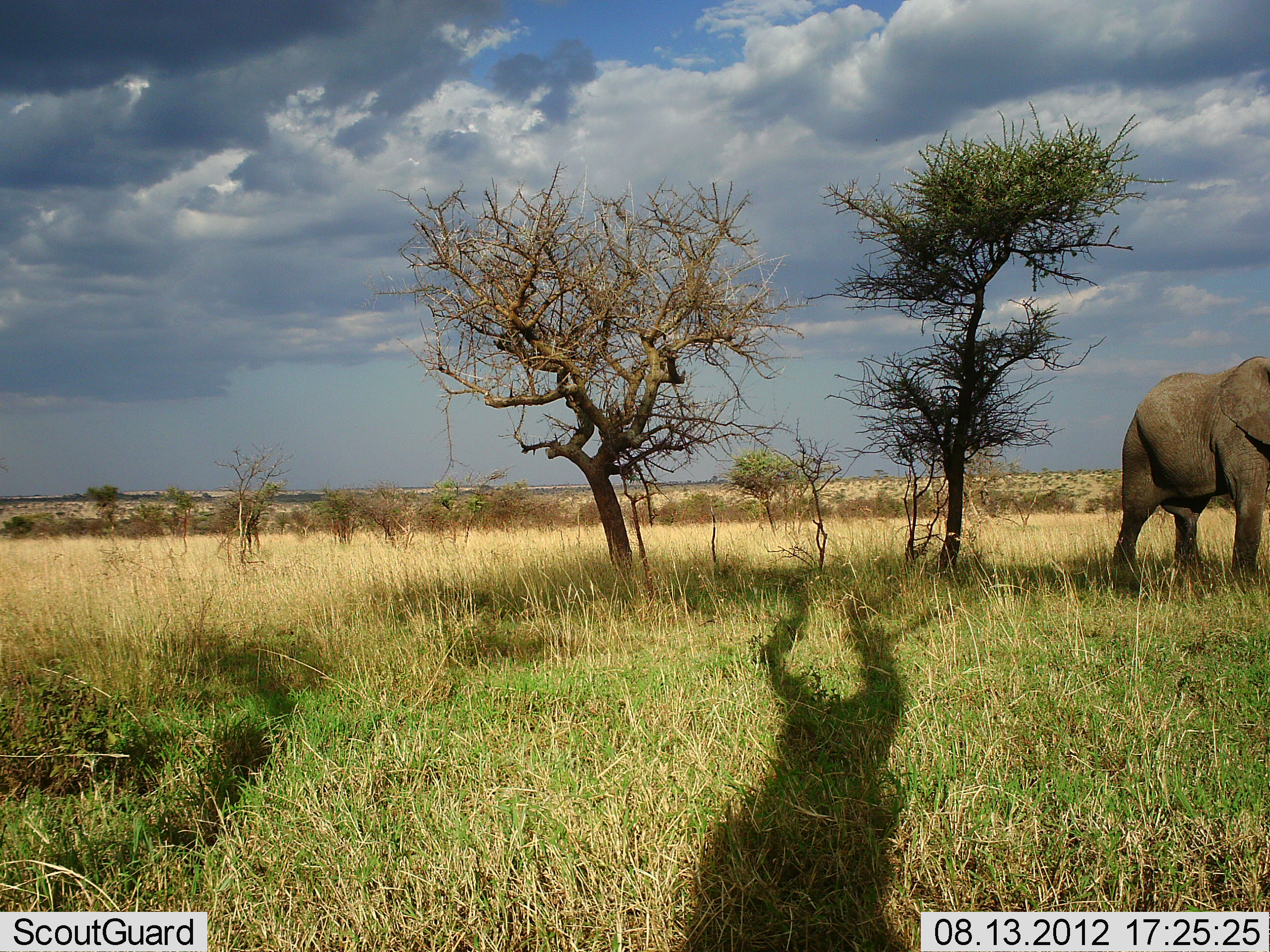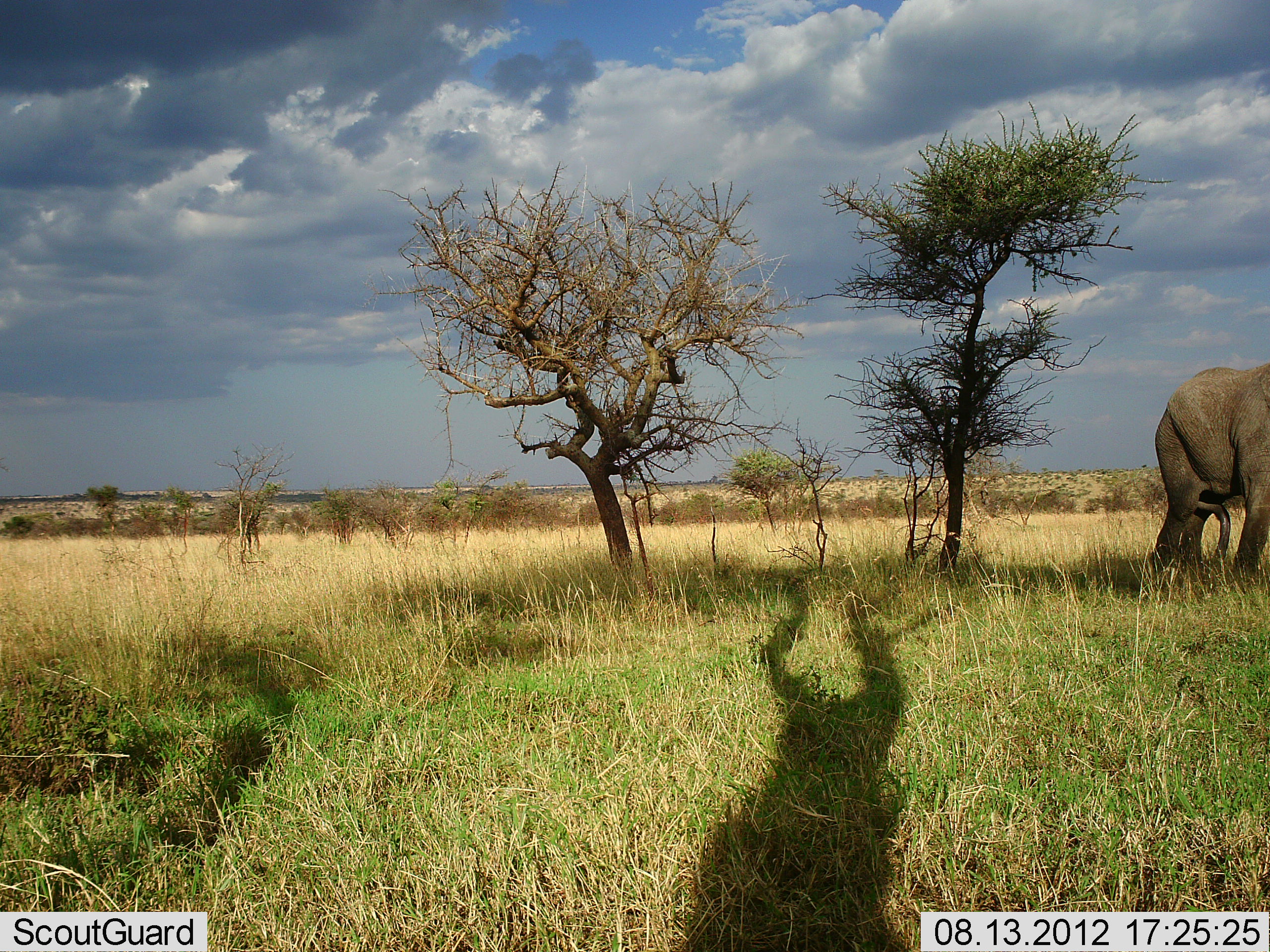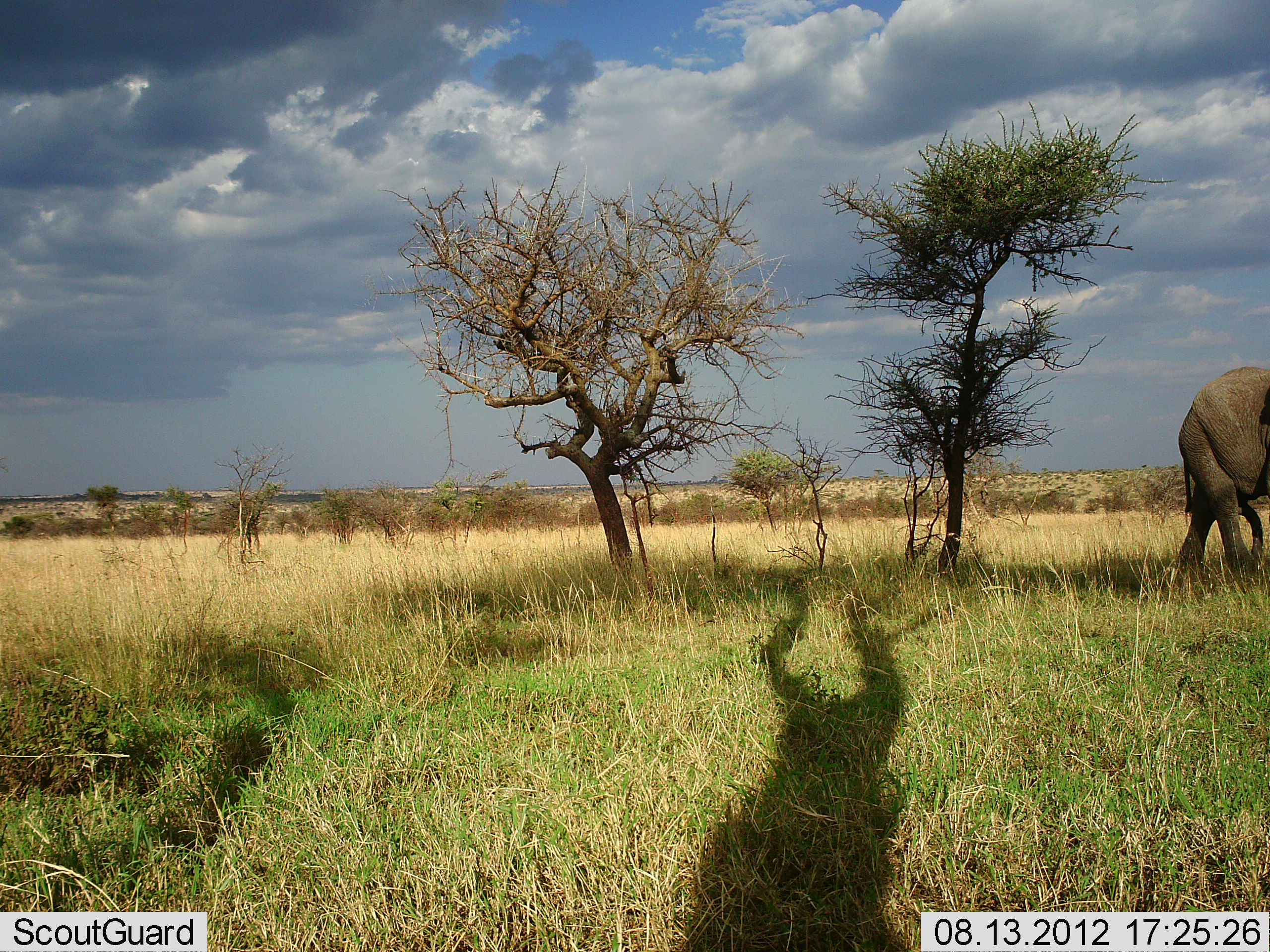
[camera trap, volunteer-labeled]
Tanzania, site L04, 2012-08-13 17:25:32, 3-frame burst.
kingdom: Animalia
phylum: Chordata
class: Mammalia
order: Proboscidea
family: Elephantidae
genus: Loxodonta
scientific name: Loxodonta africana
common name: african bush elephant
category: elephant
Elephant (african bush elephant) (Loxodonta africana), count 1. Behavior (volunteer vote fractions): standing 10%, resting 0%, moving 90%, interacting 0%. Young present (vote fraction): 0%. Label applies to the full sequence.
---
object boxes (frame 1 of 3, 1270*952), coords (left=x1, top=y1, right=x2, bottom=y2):
animal: (left=1110, top=355, right=1270, bottom=571)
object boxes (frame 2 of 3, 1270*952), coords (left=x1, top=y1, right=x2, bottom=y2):
animal: (left=1149, top=360, right=1270, bottom=594)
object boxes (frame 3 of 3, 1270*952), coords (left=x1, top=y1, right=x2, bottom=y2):
animal: (left=1168, top=364, right=1270, bottom=588)